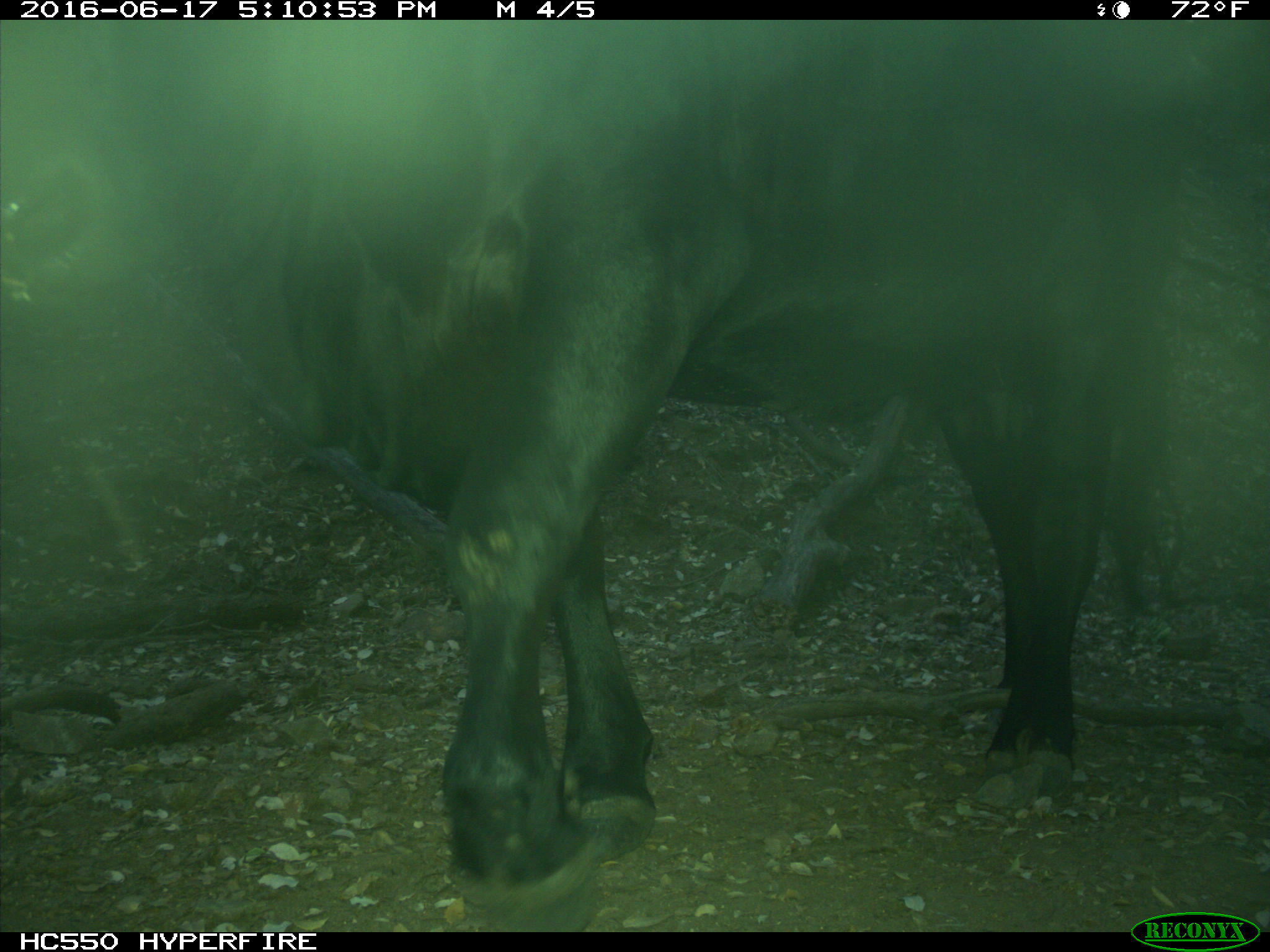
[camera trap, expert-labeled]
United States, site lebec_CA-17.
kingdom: Animalia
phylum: Chordata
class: Mammalia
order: Artiodactyla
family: Bovidae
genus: Bos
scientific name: Bos taurus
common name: domestic cow